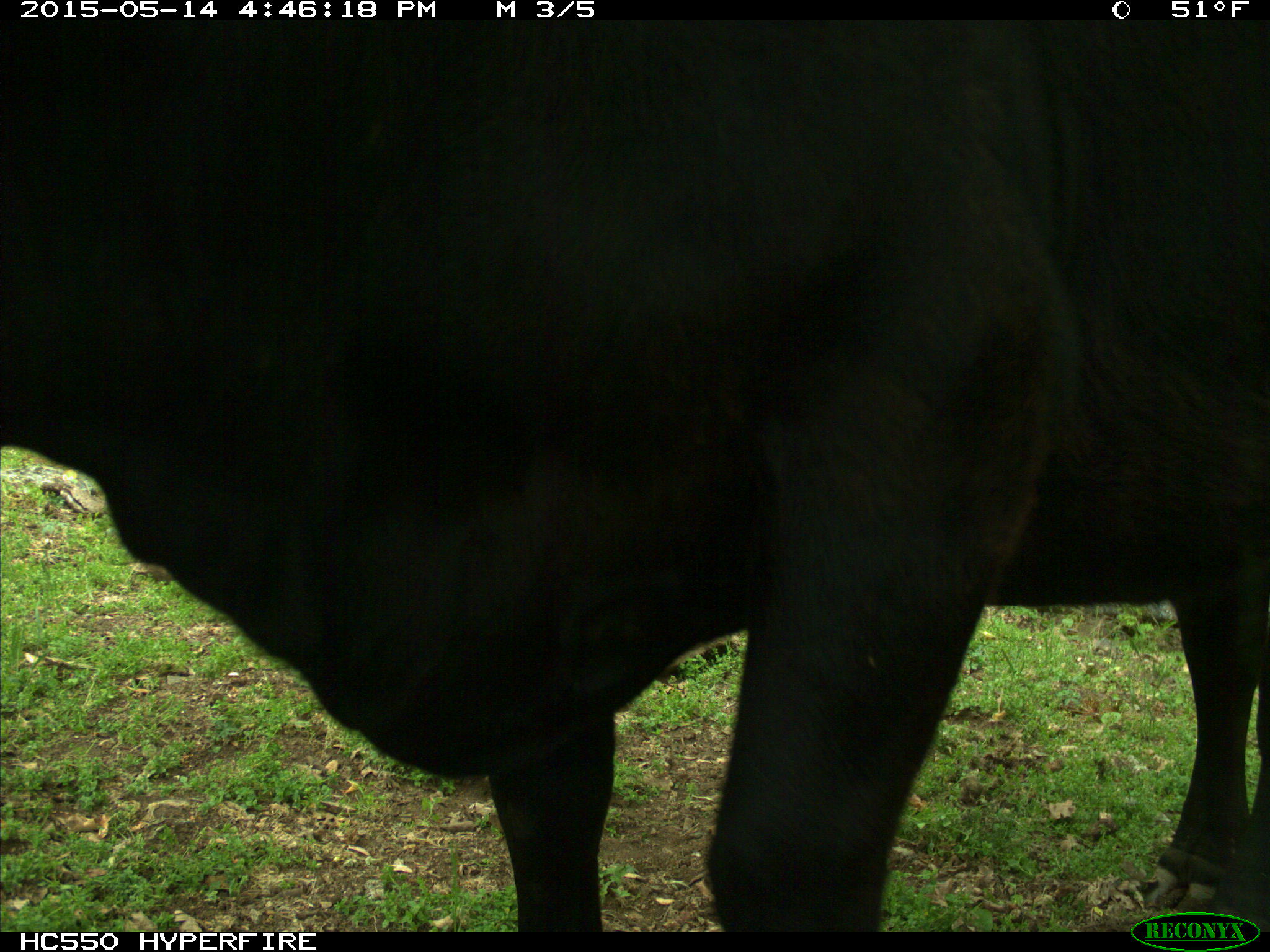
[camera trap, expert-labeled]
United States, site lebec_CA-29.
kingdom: Animalia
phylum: Chordata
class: Mammalia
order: Artiodactyla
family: Bovidae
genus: Bos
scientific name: Bos taurus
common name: domestic cow